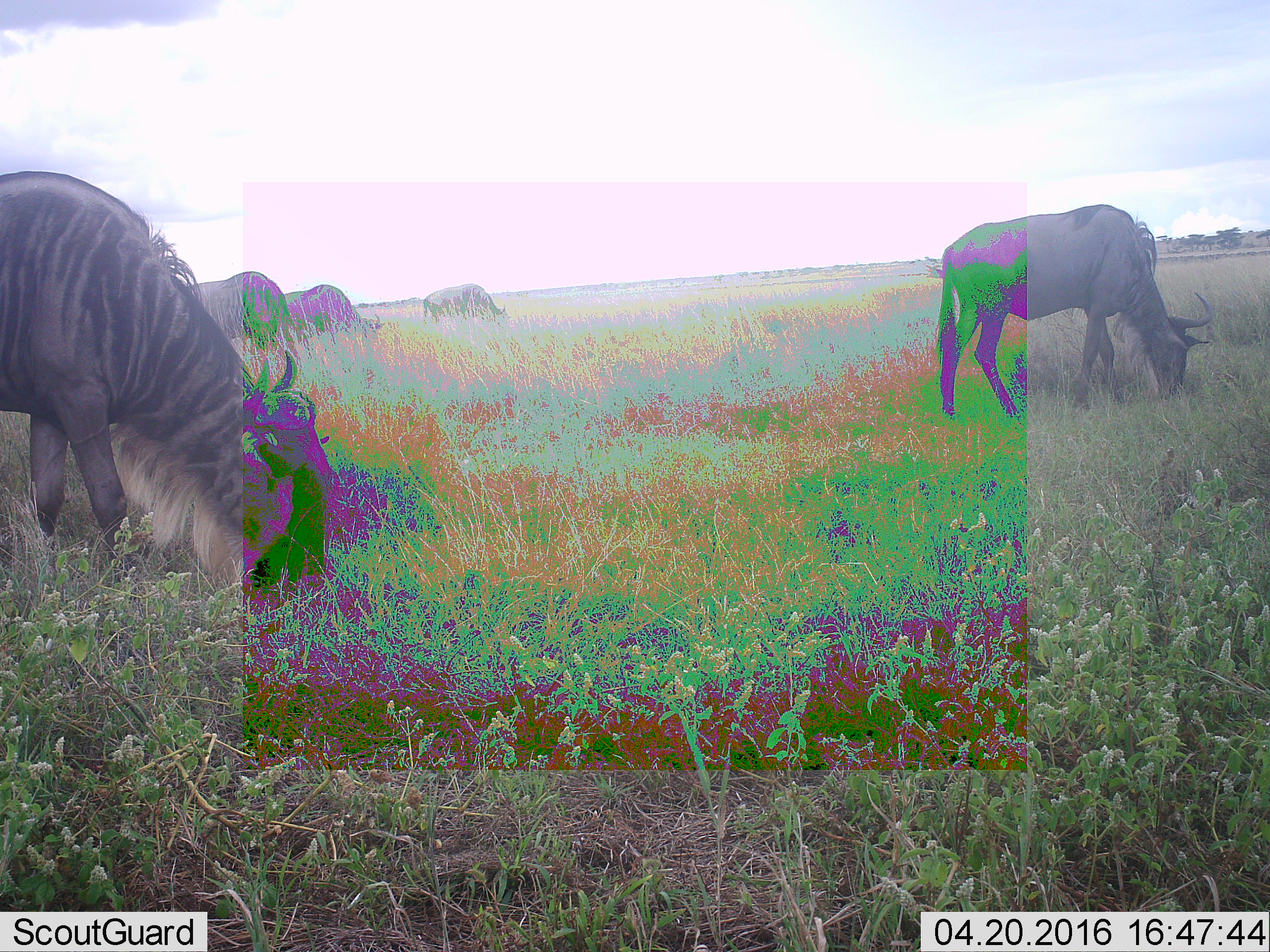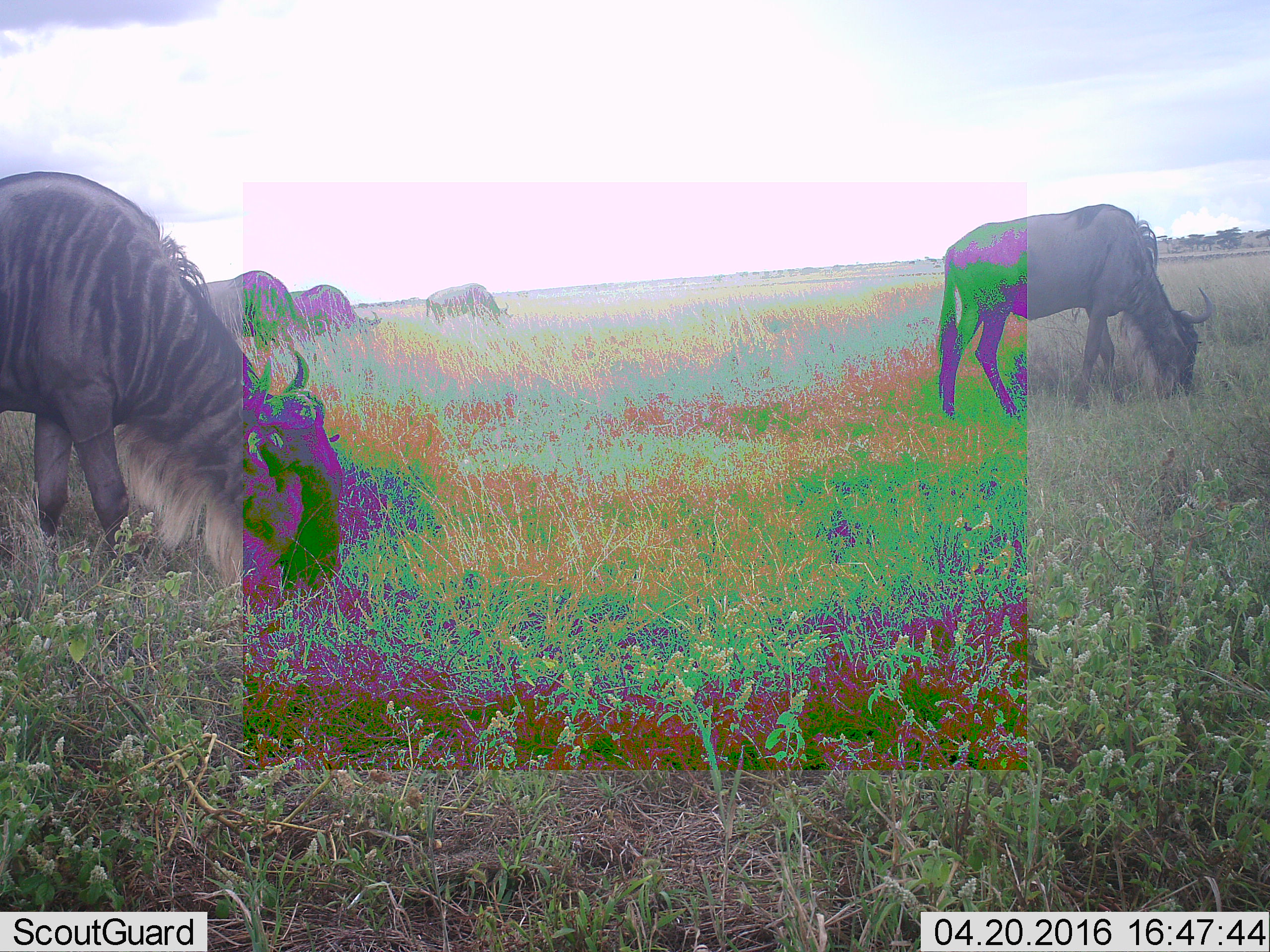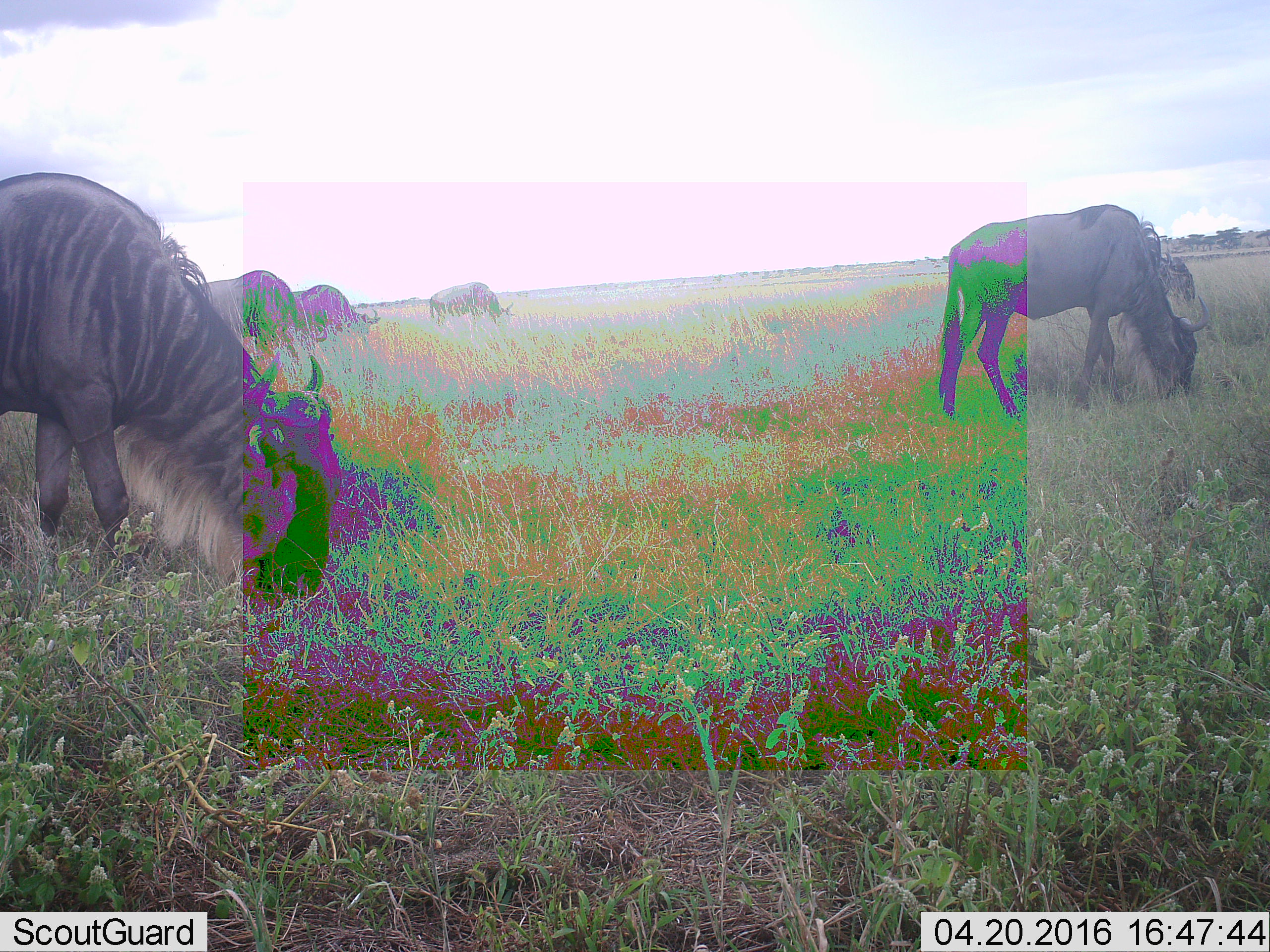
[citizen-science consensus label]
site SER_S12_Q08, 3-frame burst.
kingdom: Animalia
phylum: Chordata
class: Mammalia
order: Artiodactyla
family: Bovidae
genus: Connochaetes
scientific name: Connochaetes taurinus taurinus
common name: blue wildebeest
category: wildebeestblue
Wildebeestblue (blue wildebeest) (Connochaetes taurinus taurinus), count 6. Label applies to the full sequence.